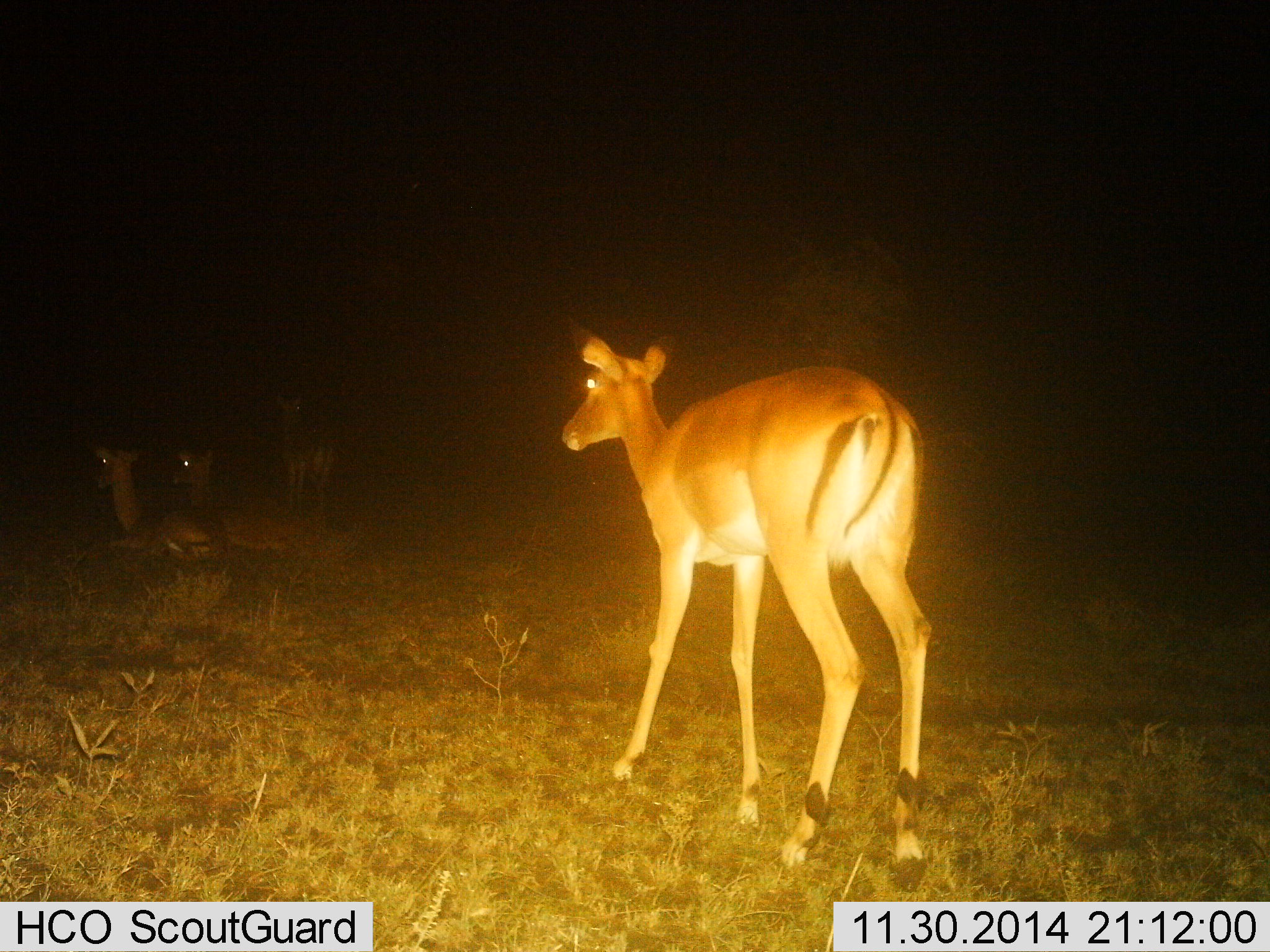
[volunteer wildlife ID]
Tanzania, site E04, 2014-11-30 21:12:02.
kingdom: Animalia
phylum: Chordata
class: Mammalia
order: Artiodactyla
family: Bovidae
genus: Aepyceros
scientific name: Aepyceros melampus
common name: impala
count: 4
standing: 80%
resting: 100%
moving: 20%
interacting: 0%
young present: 0%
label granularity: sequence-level